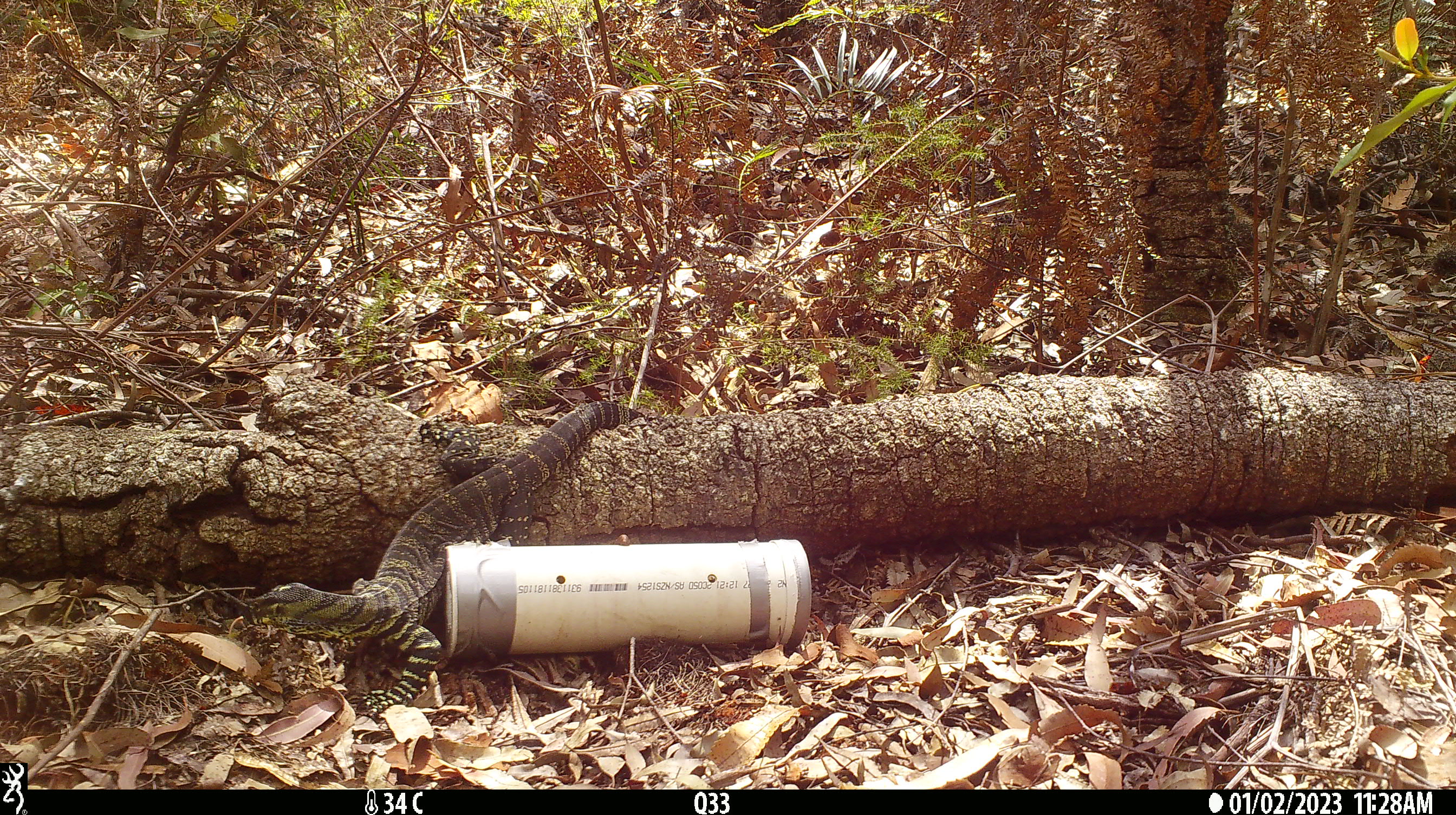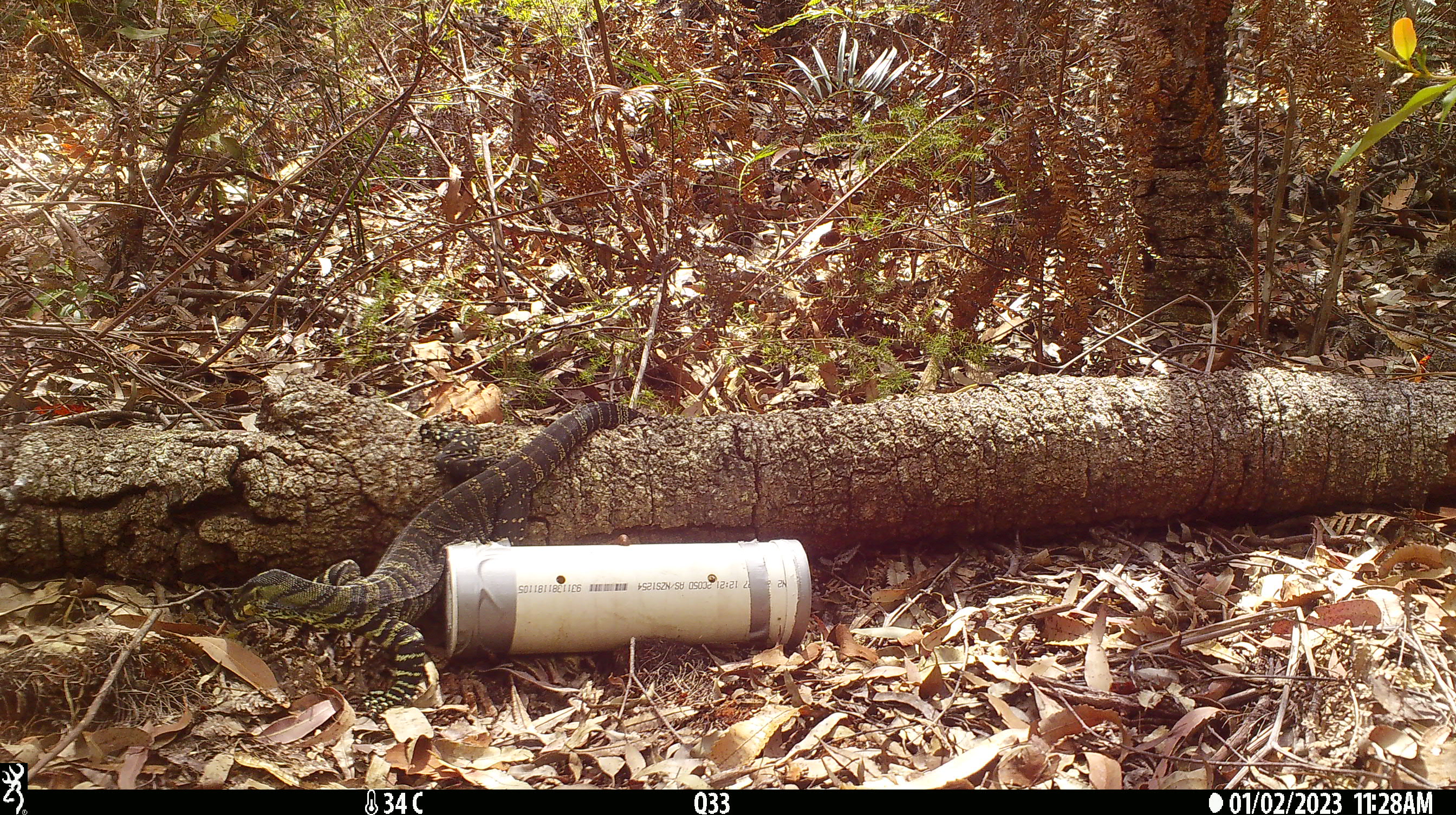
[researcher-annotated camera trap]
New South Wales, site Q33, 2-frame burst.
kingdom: Animalia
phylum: Chordata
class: Reptilia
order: Squamata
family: Varanidae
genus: Varanus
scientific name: Varanus varius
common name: lace monitor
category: goanna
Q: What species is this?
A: Goanna (lace monitor) (Varanus varius).